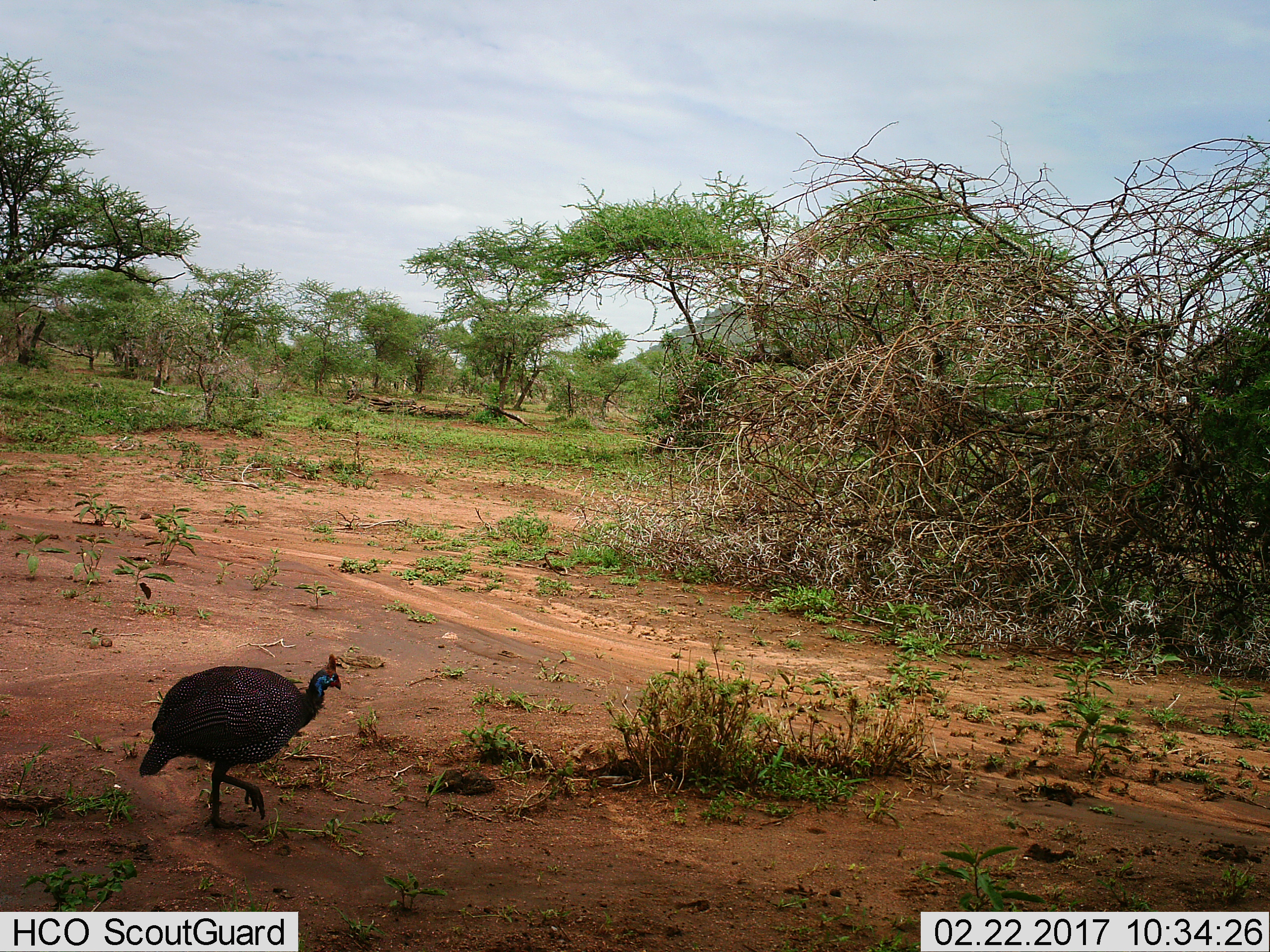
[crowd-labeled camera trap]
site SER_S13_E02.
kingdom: Animalia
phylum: Chordata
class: Aves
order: Galliformes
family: Numididae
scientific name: Numididae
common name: guineafowl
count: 1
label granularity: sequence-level